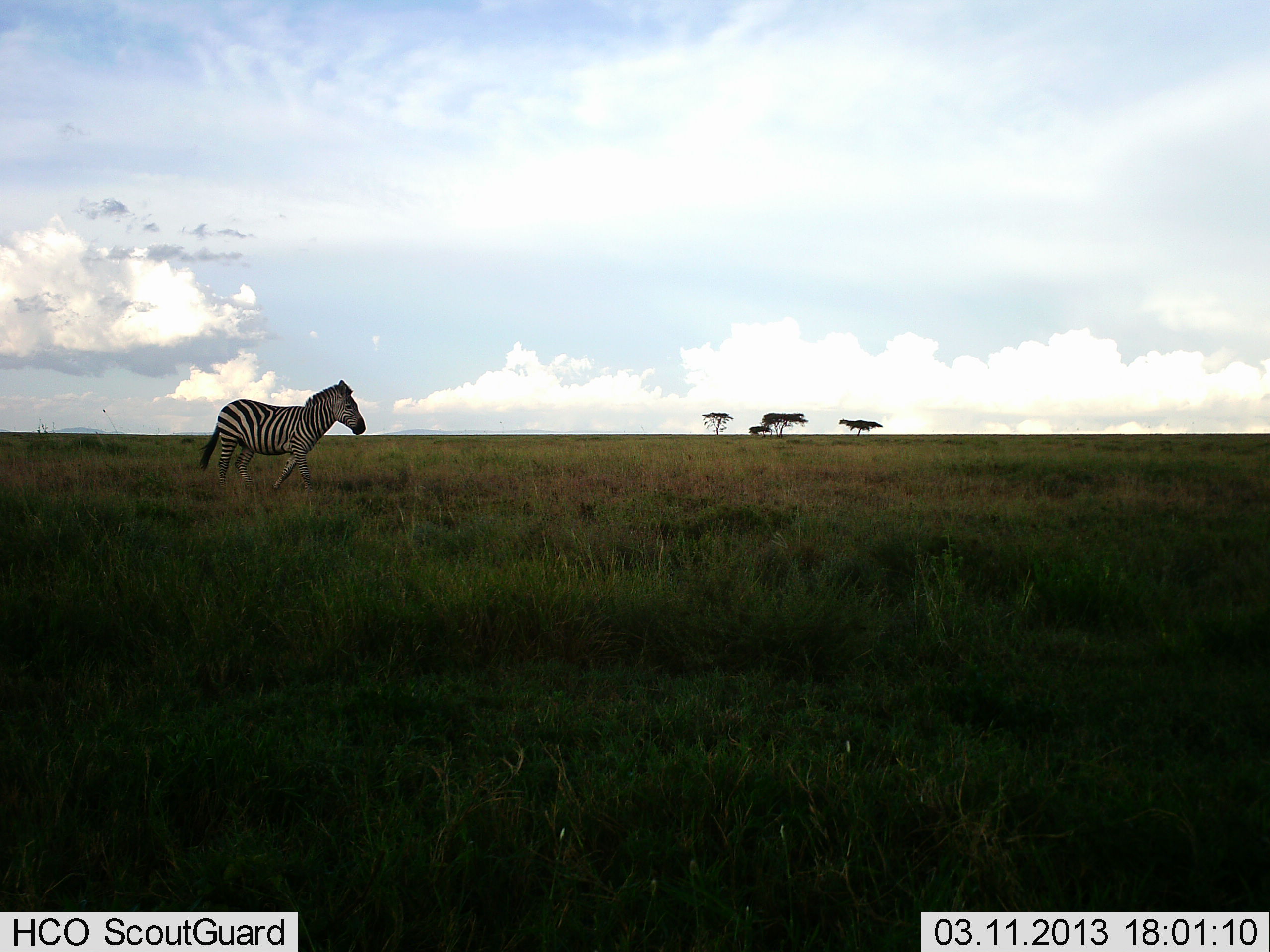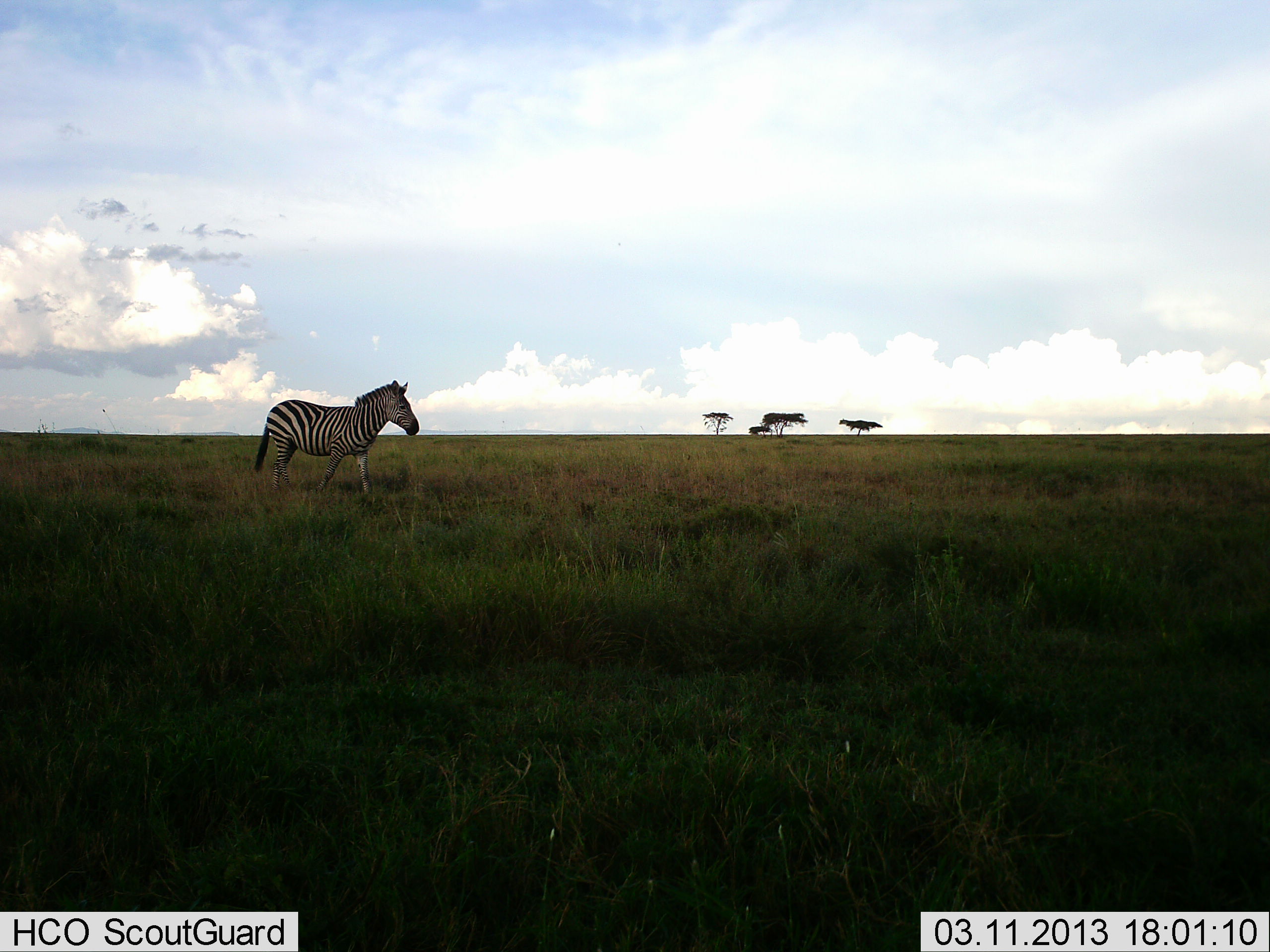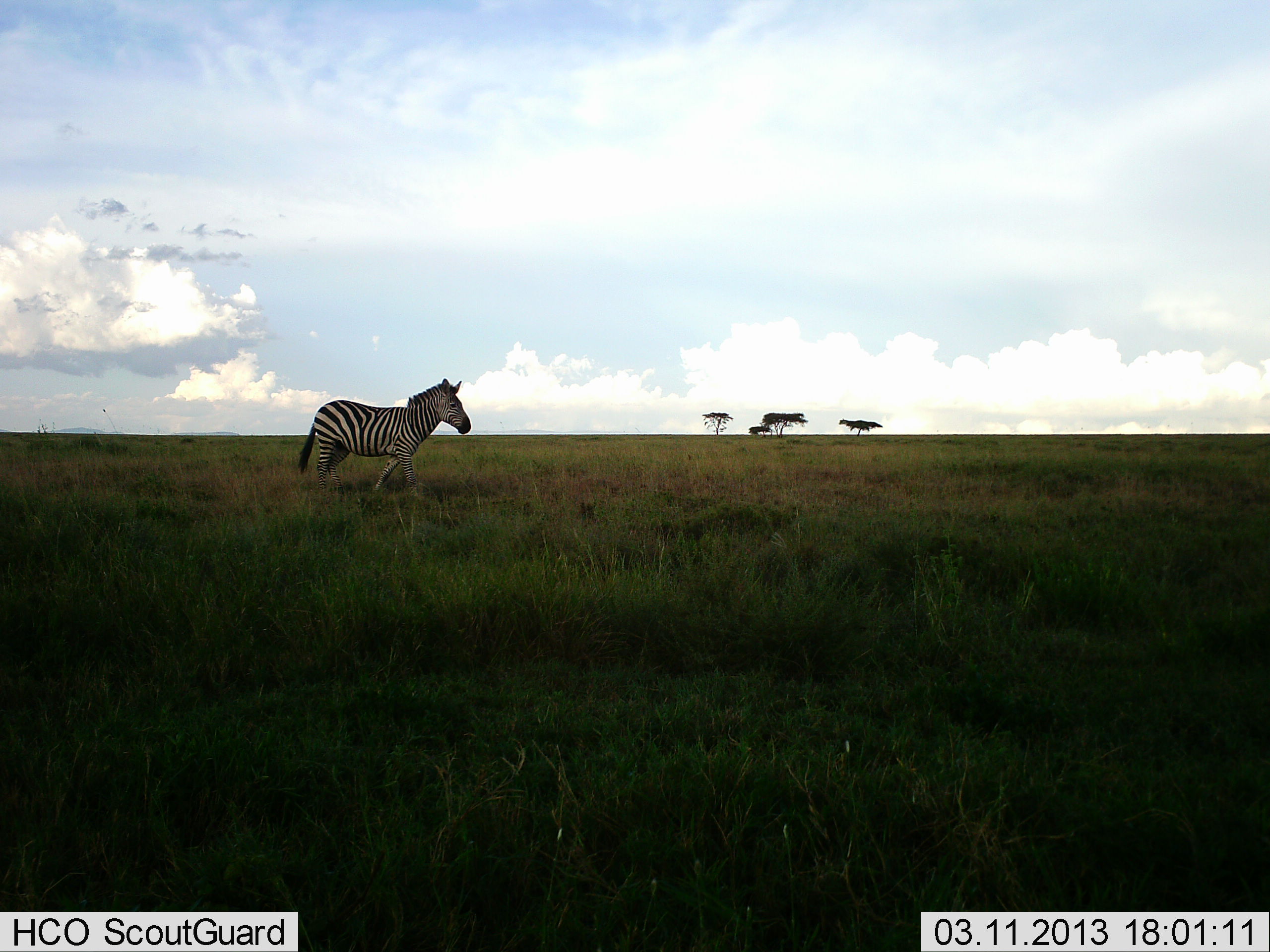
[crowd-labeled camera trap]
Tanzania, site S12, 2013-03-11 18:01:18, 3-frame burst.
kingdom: Animalia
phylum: Chordata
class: Mammalia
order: Perissodactyla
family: Equidae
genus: Equus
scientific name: Equus quagga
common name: plains zebra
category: zebra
Zebra (plains zebra) (Equus quagga), count 1. Behavior (volunteer vote fractions): standing 5%, resting 0%, moving 97%, interacting 0%. Young present (vote fraction): 0%. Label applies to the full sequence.